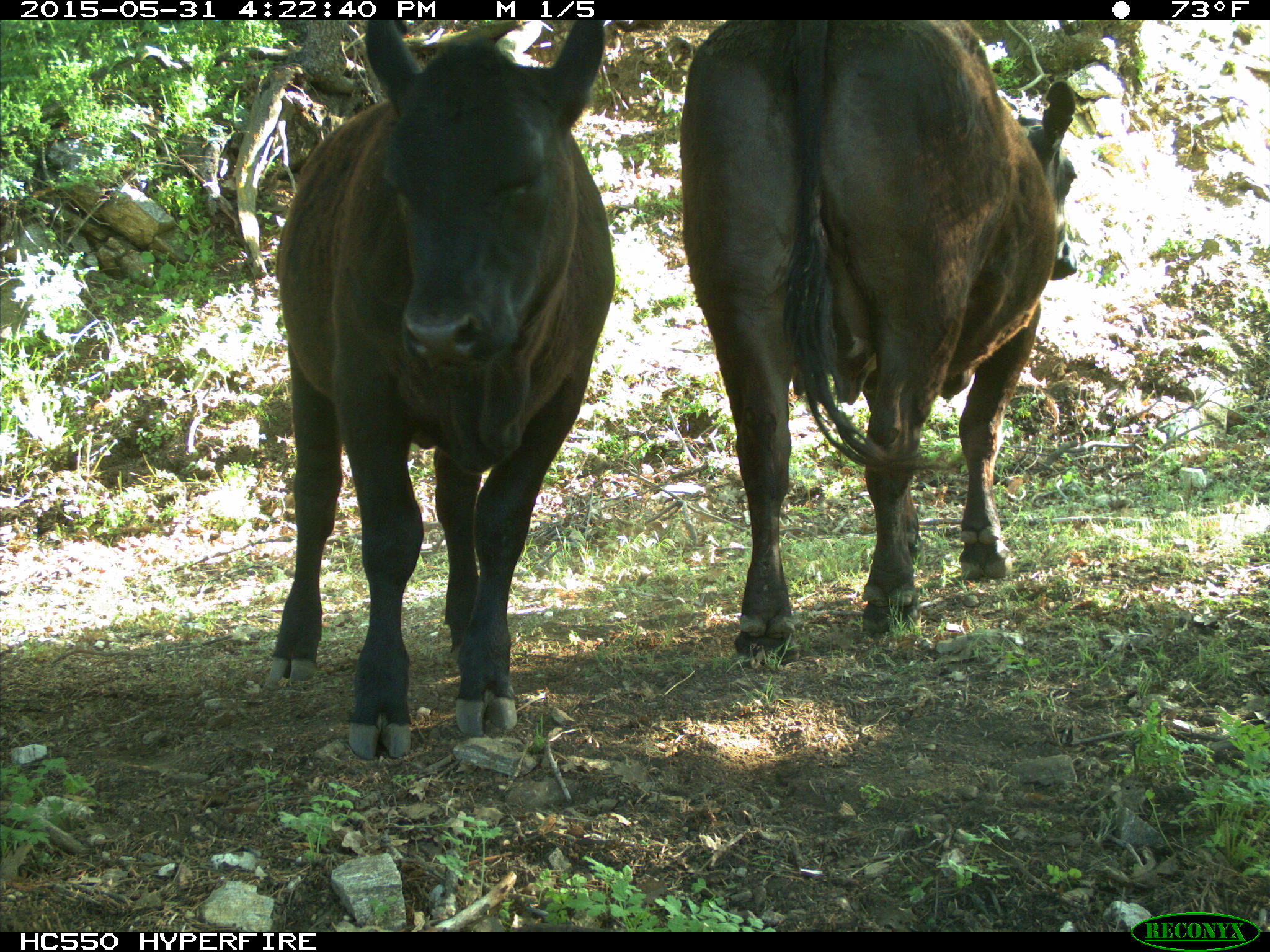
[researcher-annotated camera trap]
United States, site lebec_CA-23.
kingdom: Animalia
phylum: Chordata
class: Mammalia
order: Artiodactyla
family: Bovidae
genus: Bos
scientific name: Bos taurus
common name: domestic cow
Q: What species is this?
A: Bos taurus (domestic cow).